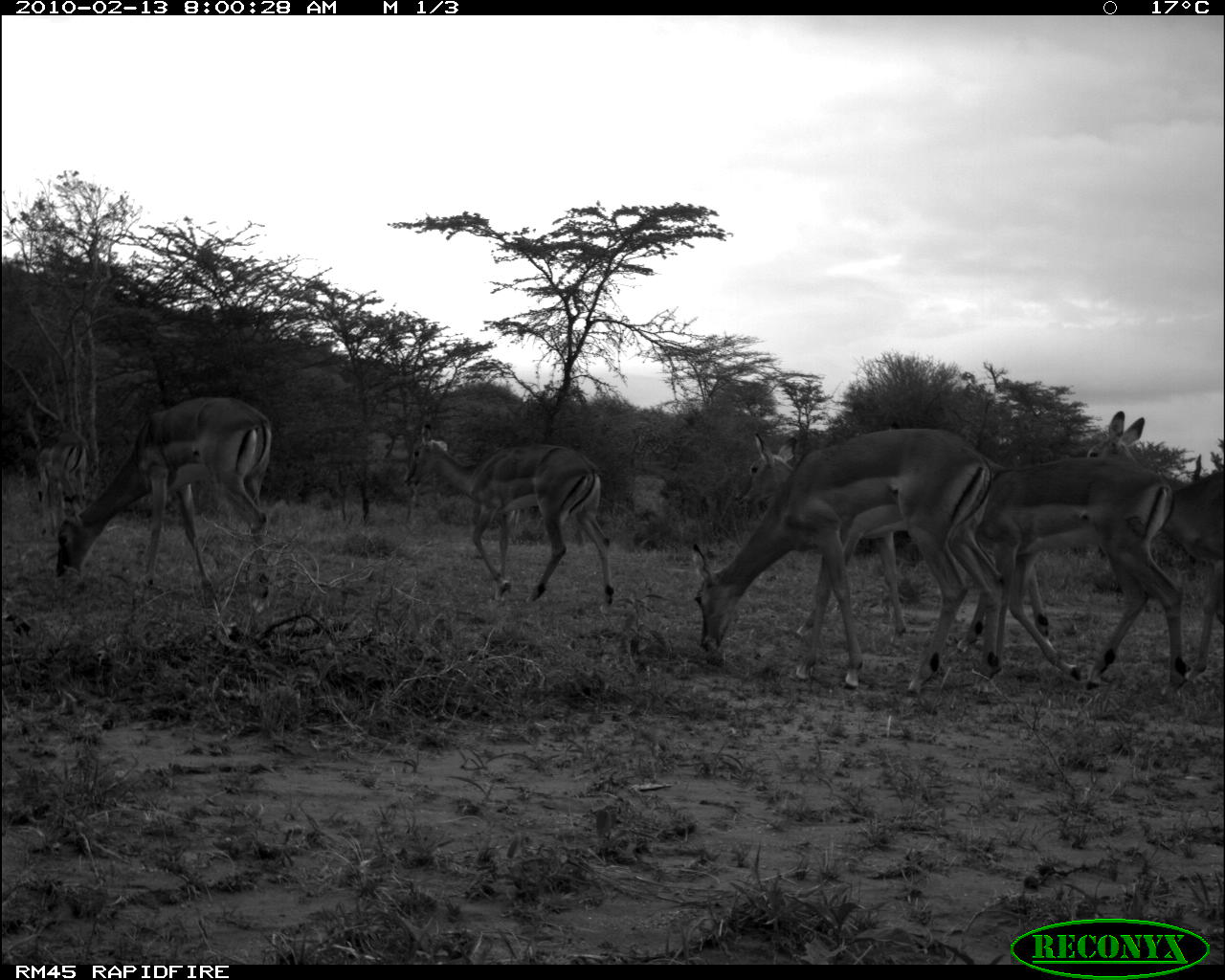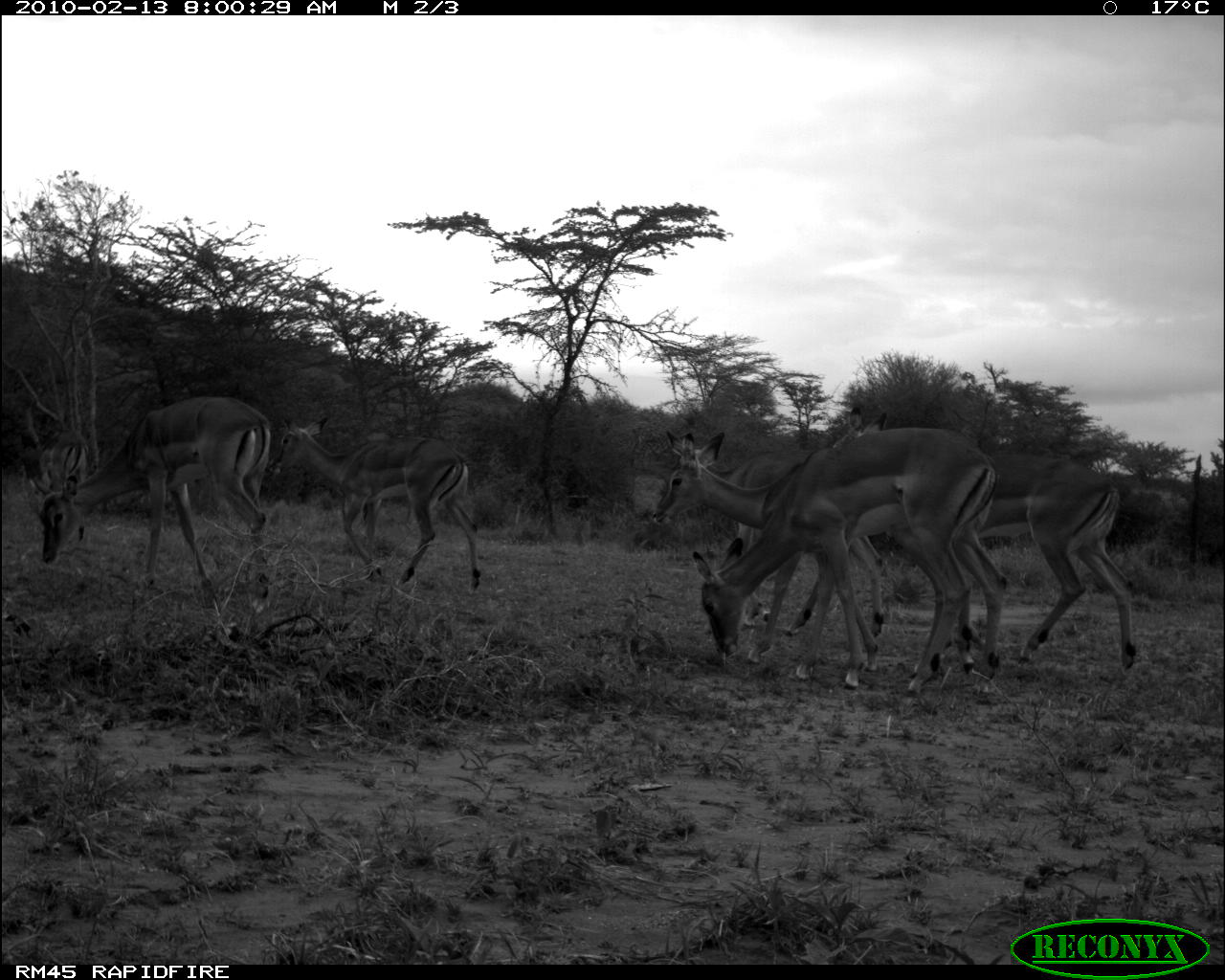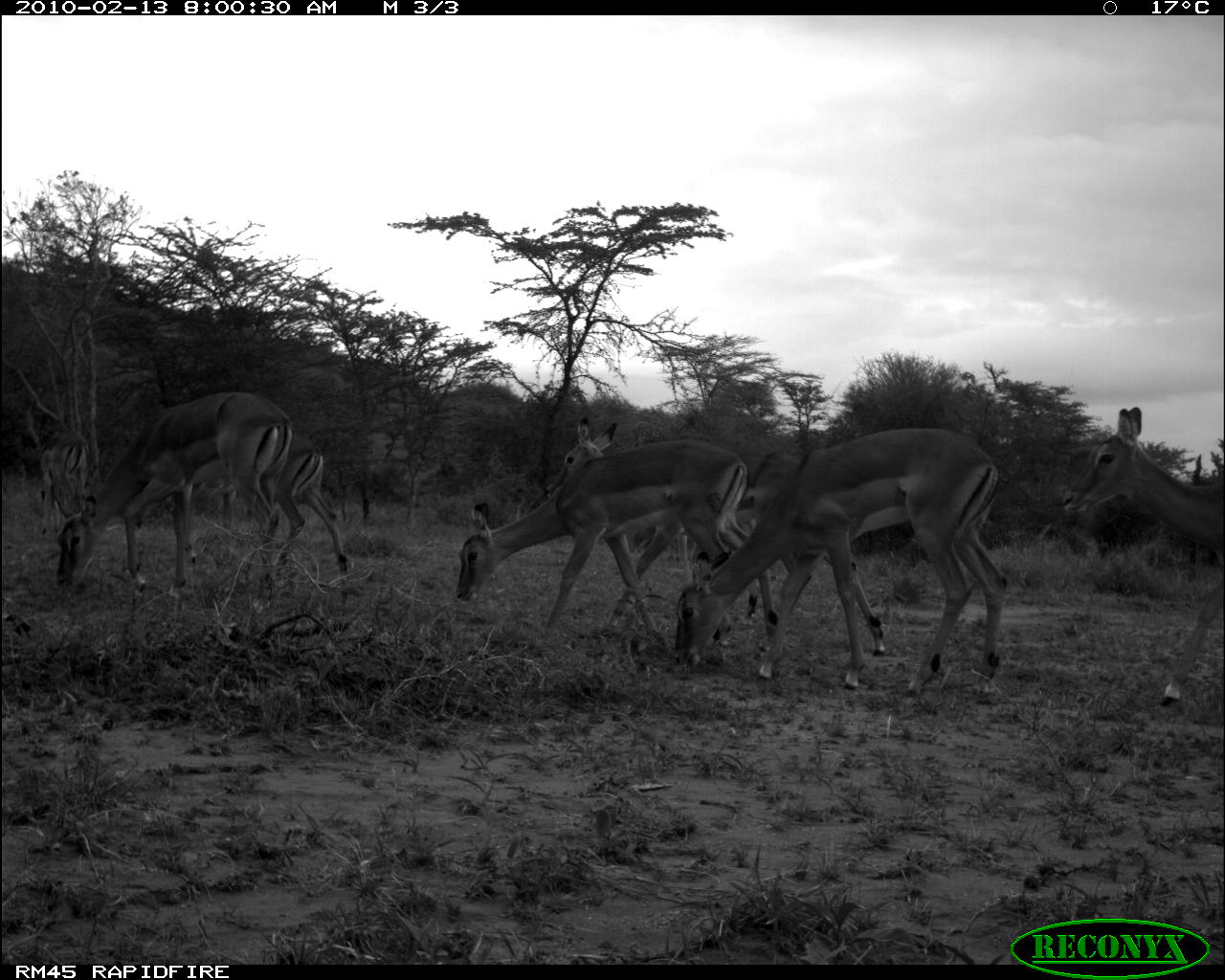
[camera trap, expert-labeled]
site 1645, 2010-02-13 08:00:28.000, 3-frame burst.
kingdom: Animalia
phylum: Chordata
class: Mammalia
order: Artiodactyla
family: Bovidae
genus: Aepyceros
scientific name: Aepyceros melampus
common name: impala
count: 6